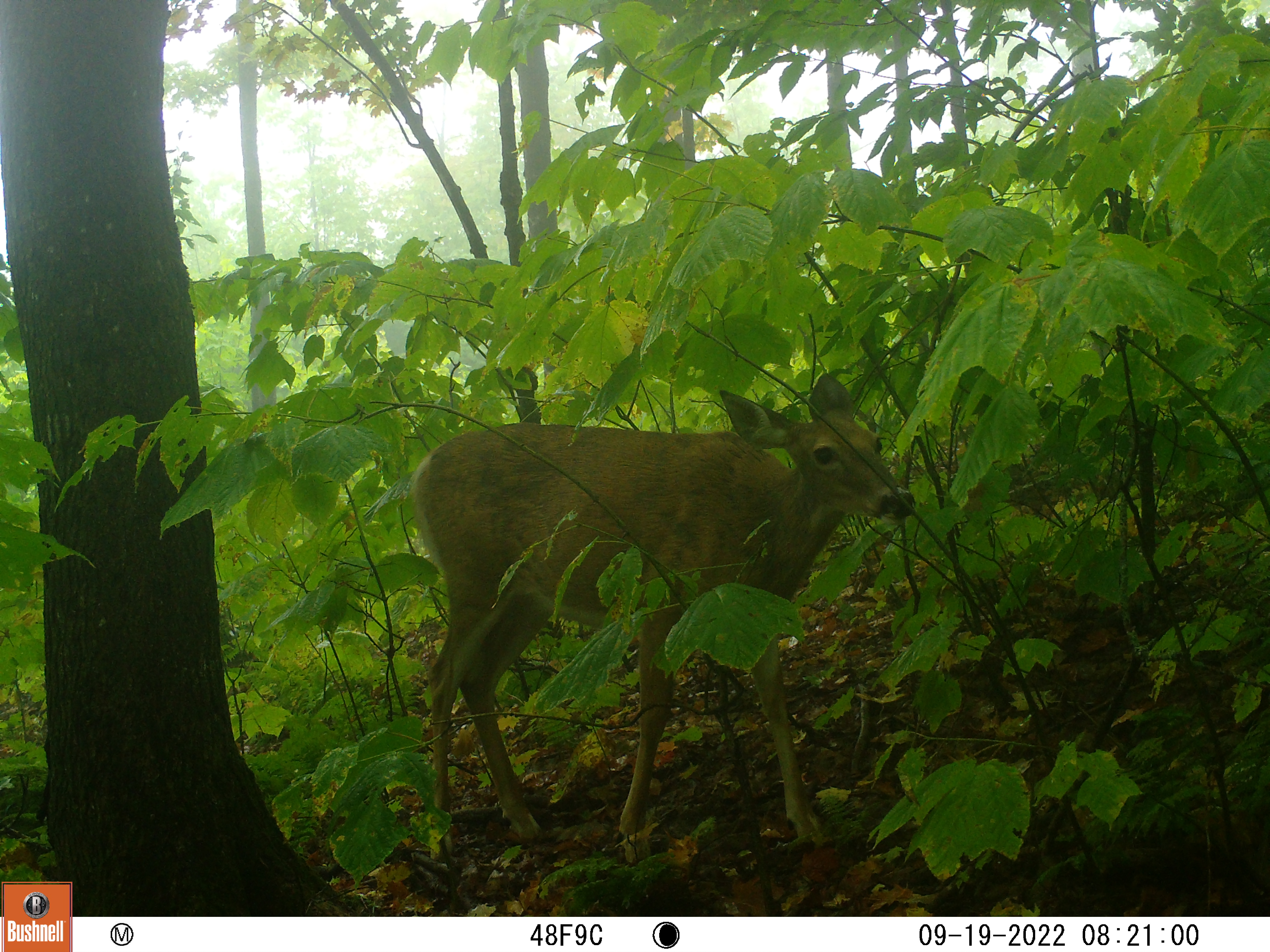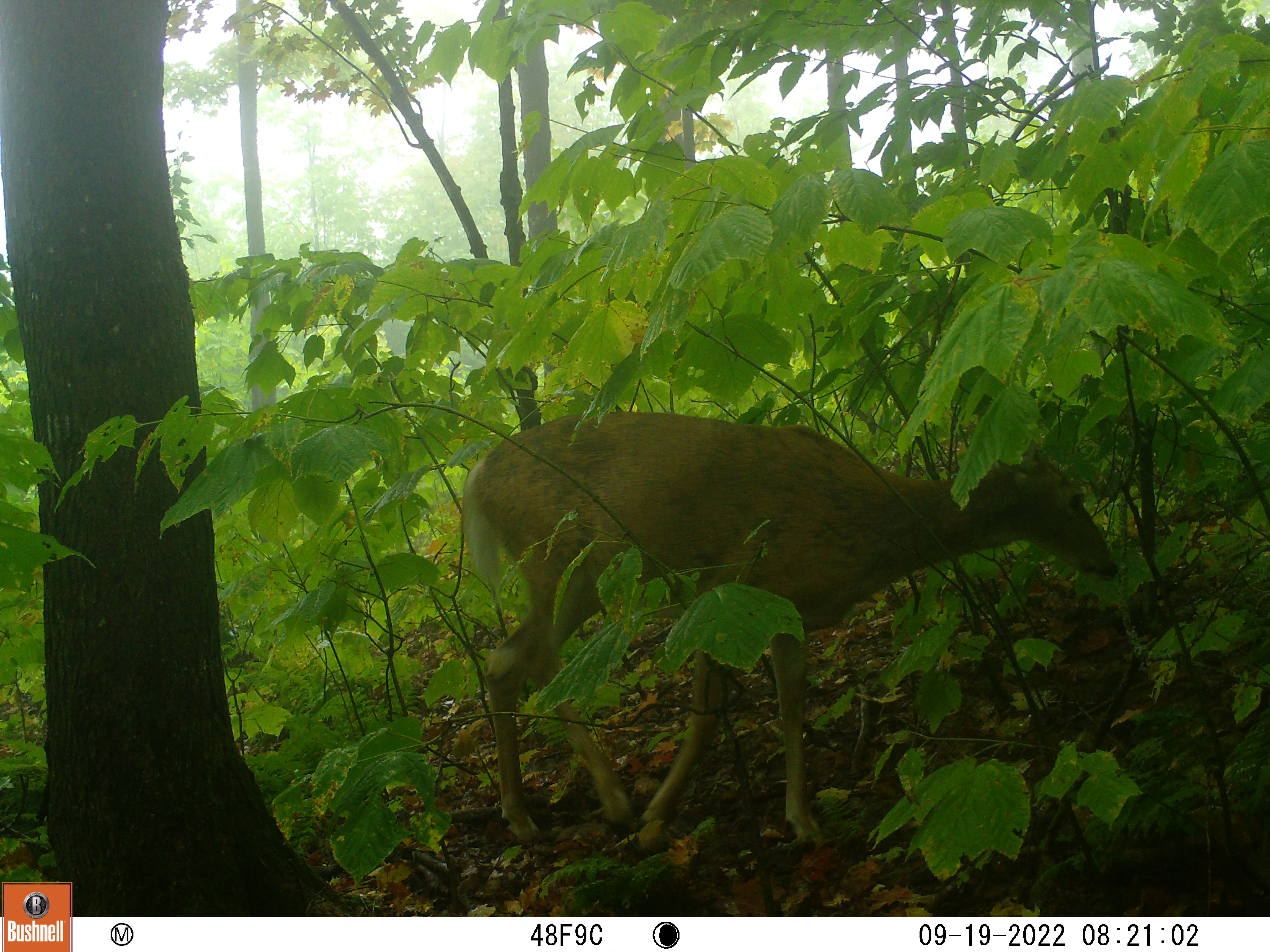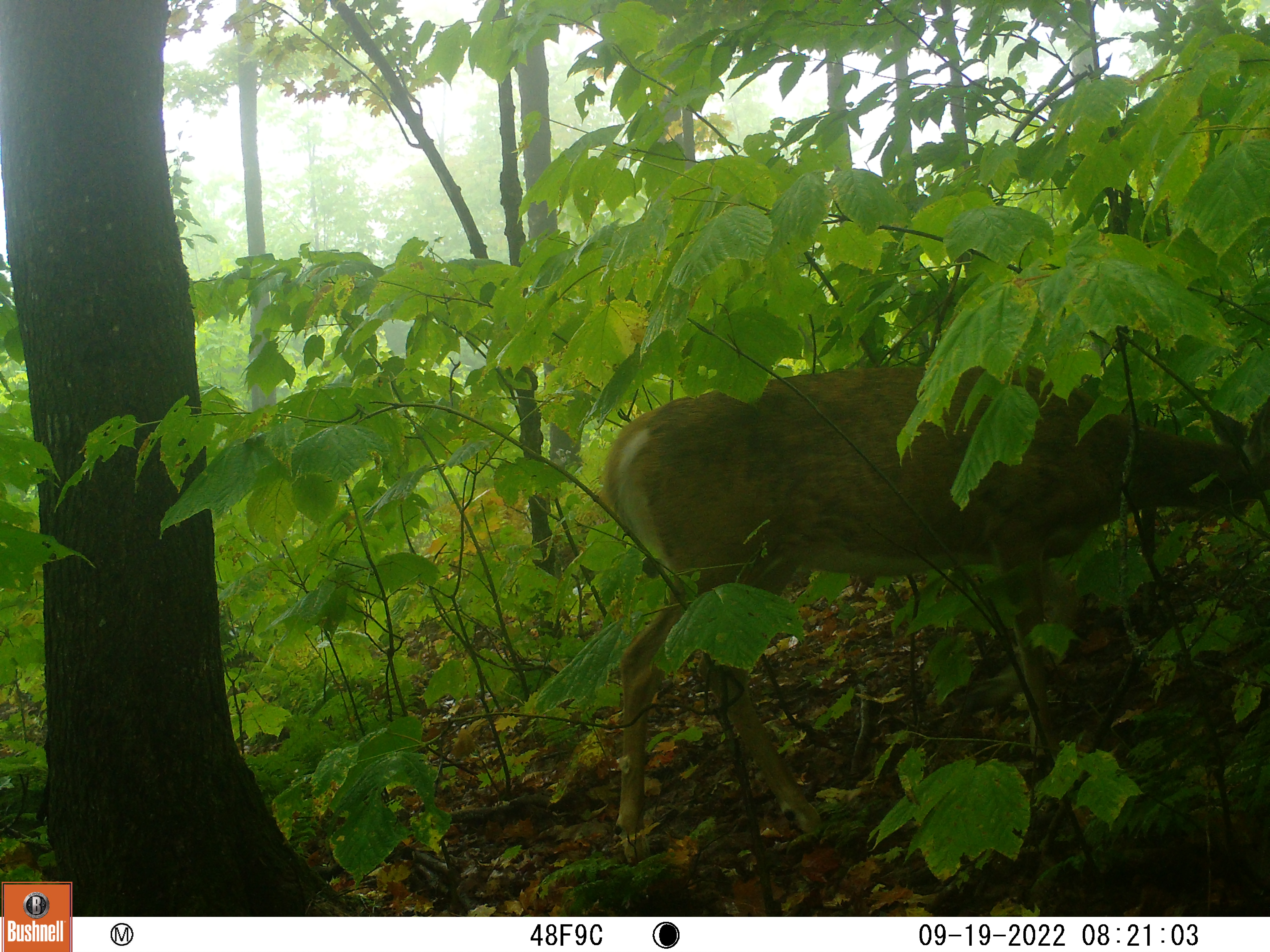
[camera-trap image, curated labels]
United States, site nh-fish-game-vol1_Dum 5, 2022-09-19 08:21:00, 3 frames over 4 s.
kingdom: Animalia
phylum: Chordata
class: Mammalia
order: Artiodactyla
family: Cervidae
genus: Odocoileus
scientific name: Odocoileus virginianus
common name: white-tailed deer